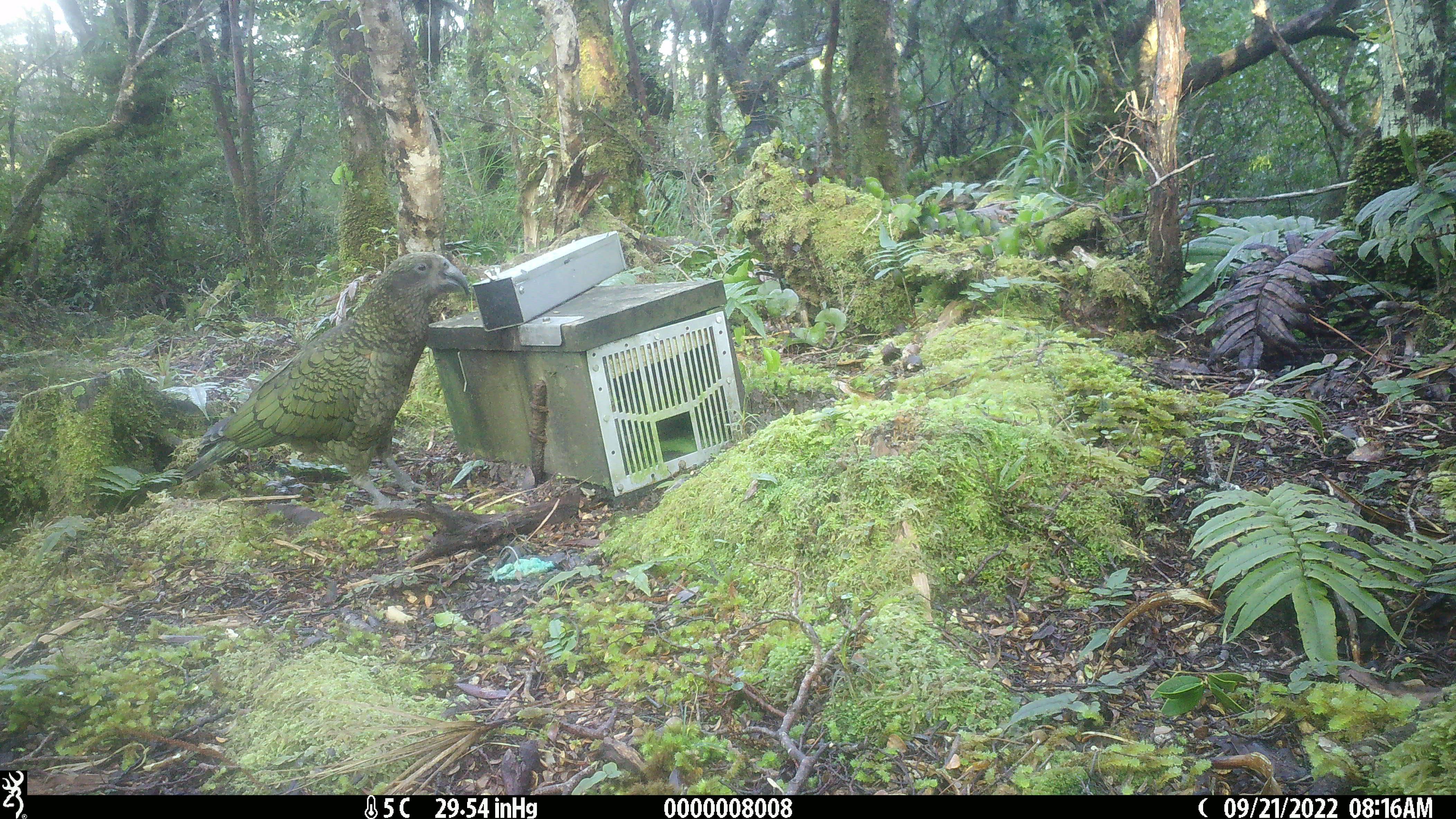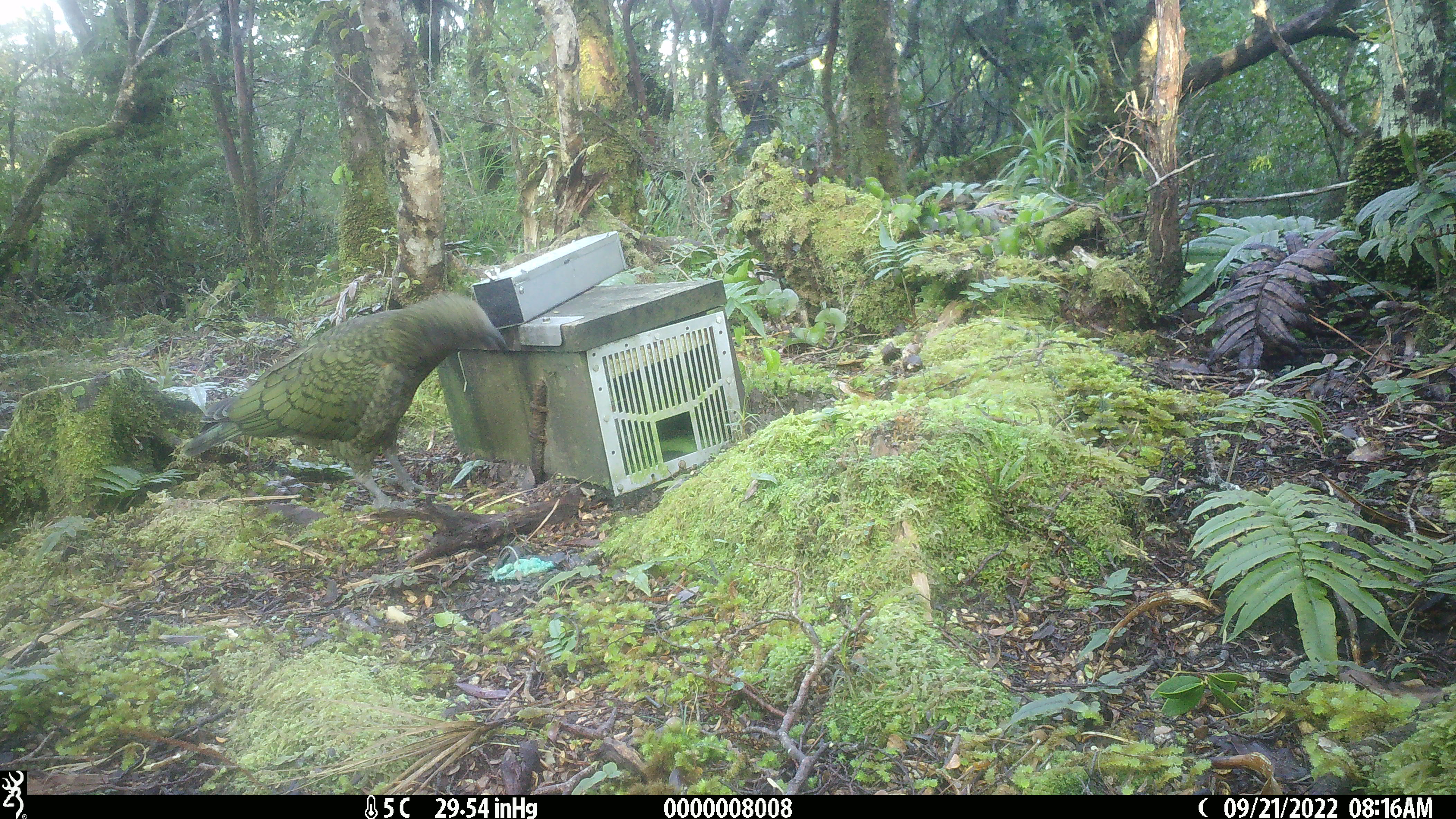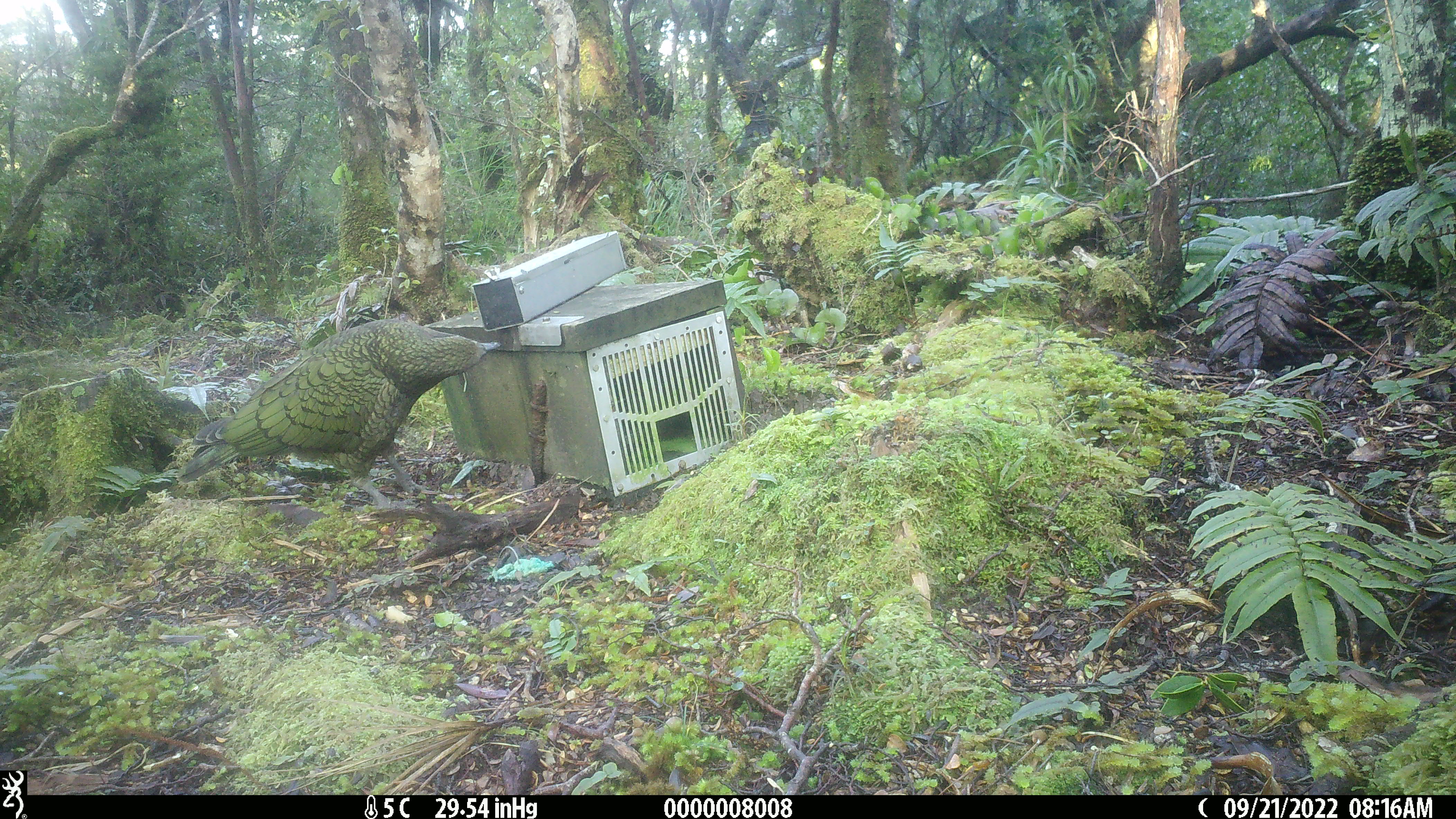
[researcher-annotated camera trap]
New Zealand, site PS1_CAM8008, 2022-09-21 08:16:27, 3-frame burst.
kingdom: Animalia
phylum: Chordata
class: Aves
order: Psittaciformes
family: Strigopidae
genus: Nestor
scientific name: Nestor notabilis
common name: kea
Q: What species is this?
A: Kea (Nestor notabilis).